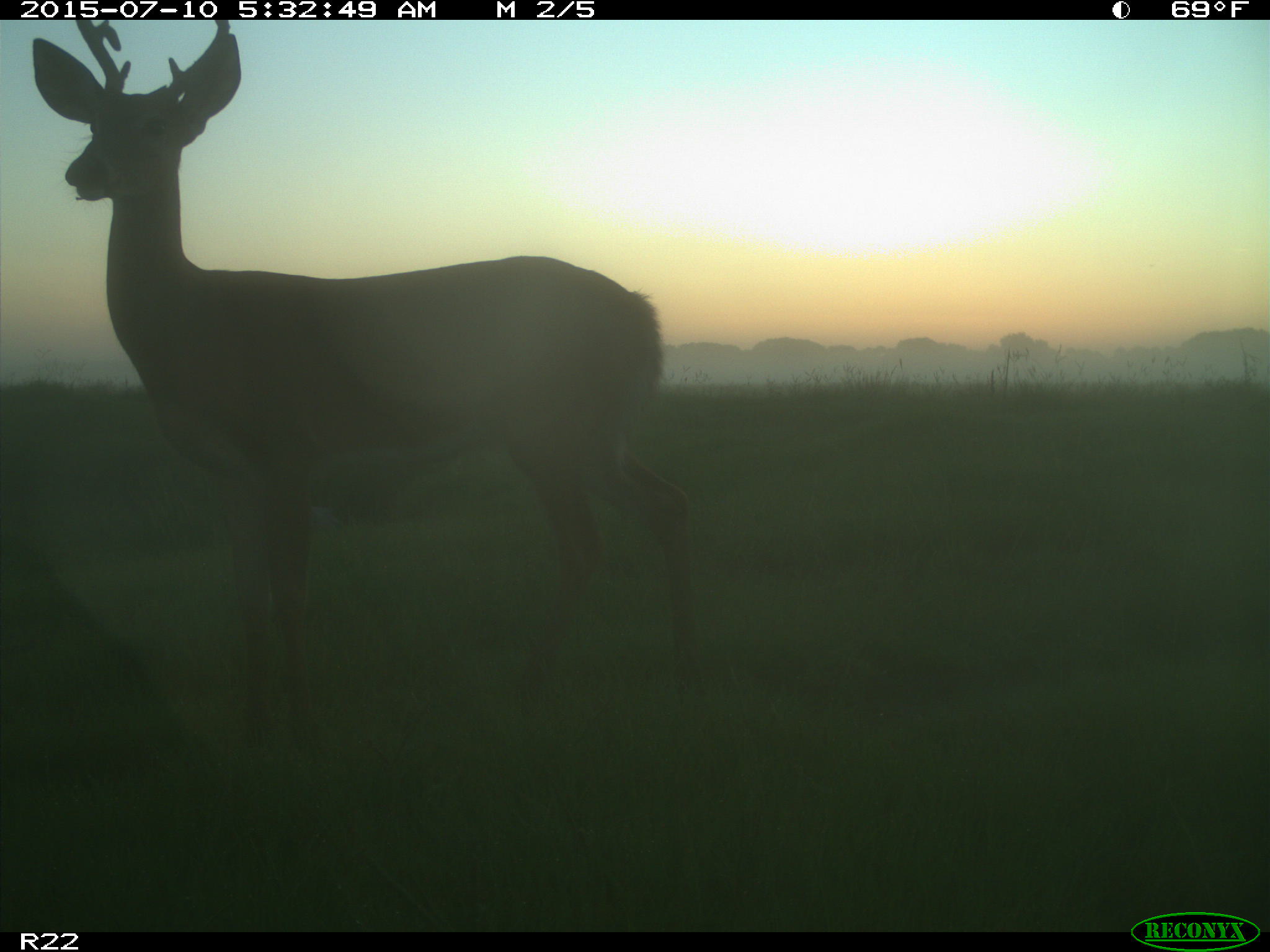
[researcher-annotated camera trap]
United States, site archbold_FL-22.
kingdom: Animalia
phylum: Chordata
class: Mammalia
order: Artiodactyla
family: Bovidae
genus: Bos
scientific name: Bos taurus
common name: domestic cow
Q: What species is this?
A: Bos taurus (domestic cow).